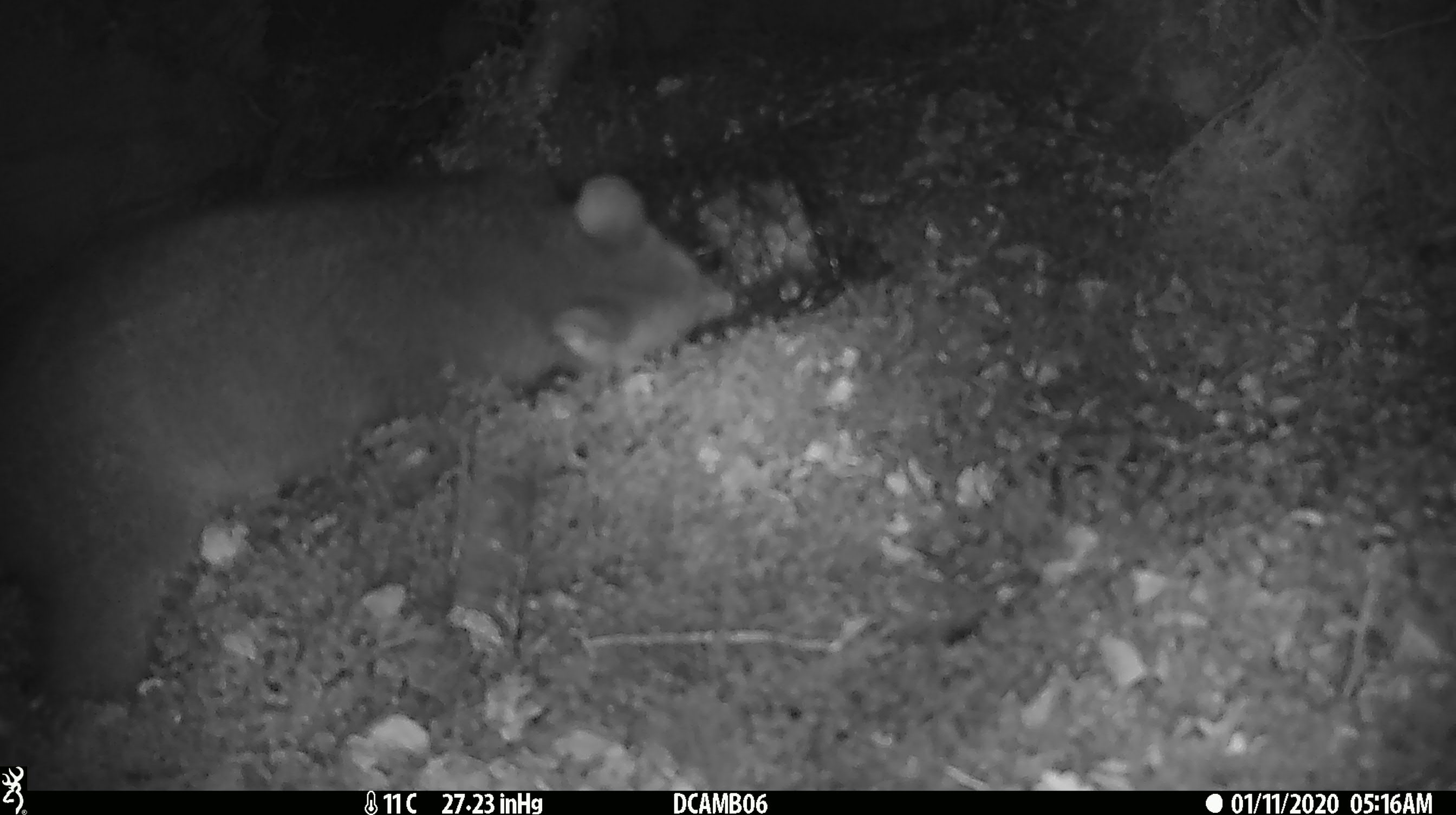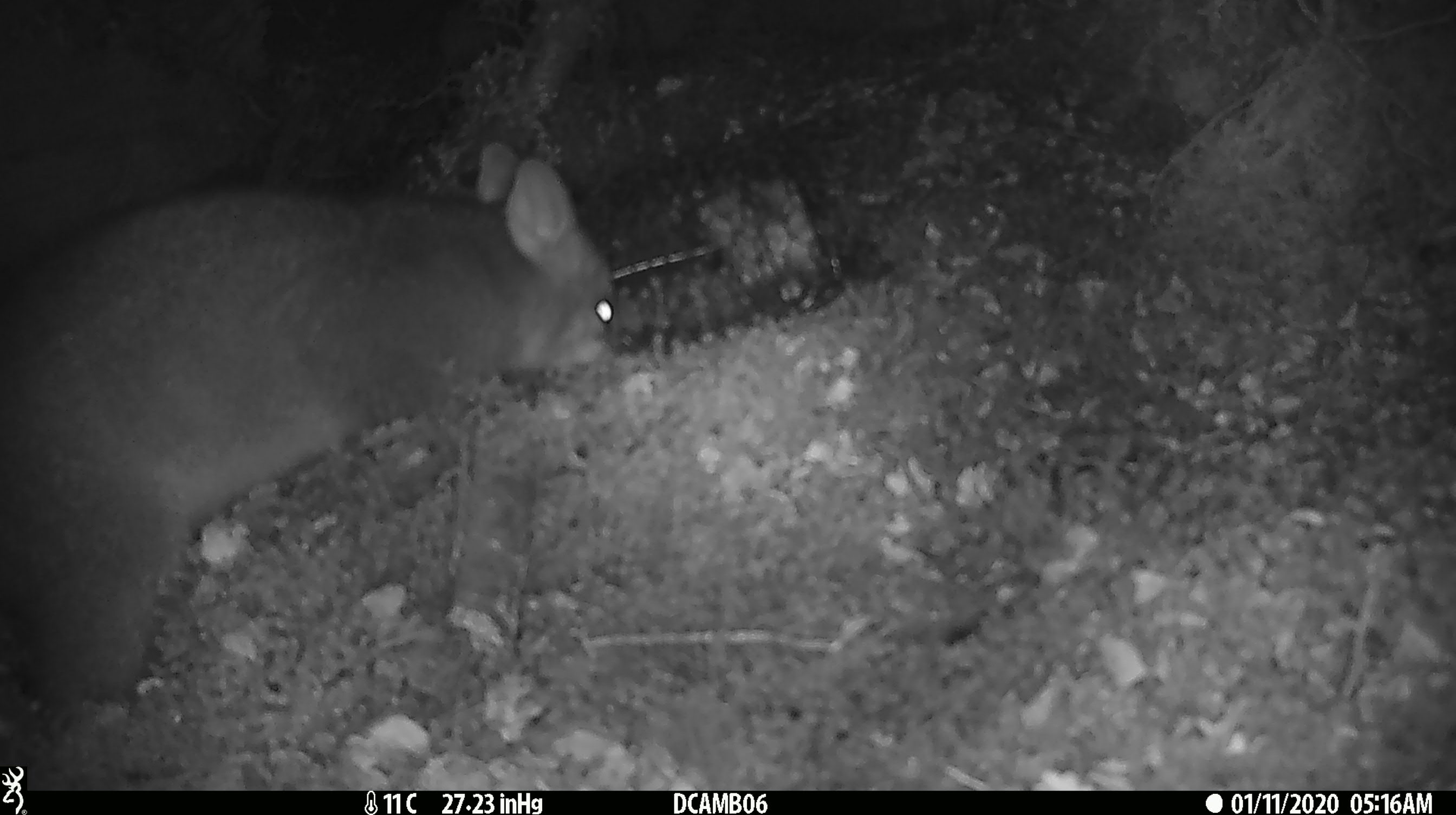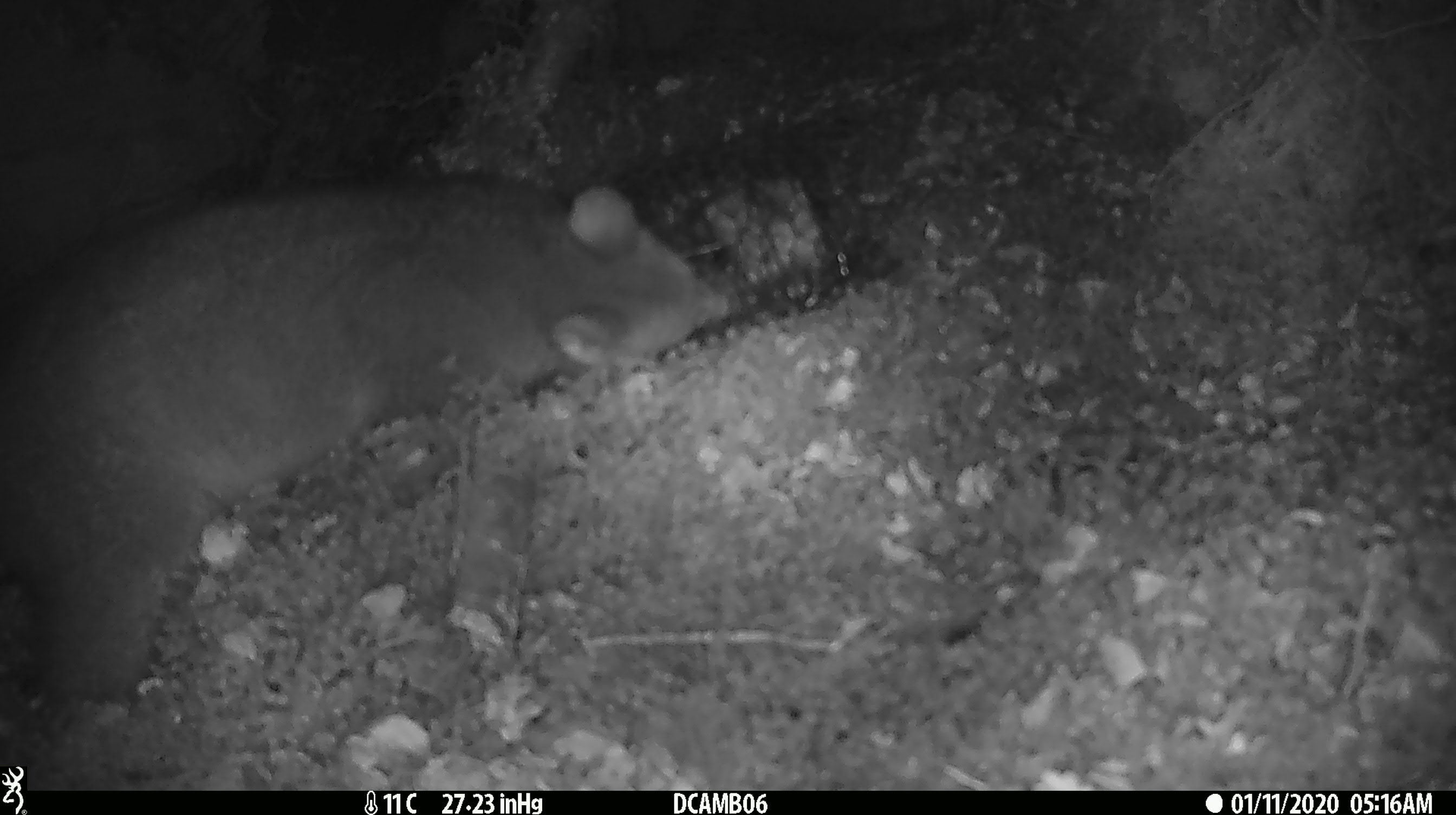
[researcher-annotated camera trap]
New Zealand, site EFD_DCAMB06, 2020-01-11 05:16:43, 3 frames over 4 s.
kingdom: Animalia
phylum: Chordata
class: Mammalia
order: Diprotodontia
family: Phalangeridae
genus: Trichosurus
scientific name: Trichosurus vulpecula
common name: common brushtail possum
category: possum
Possum (common brushtail possum) (Trichosurus vulpecula).